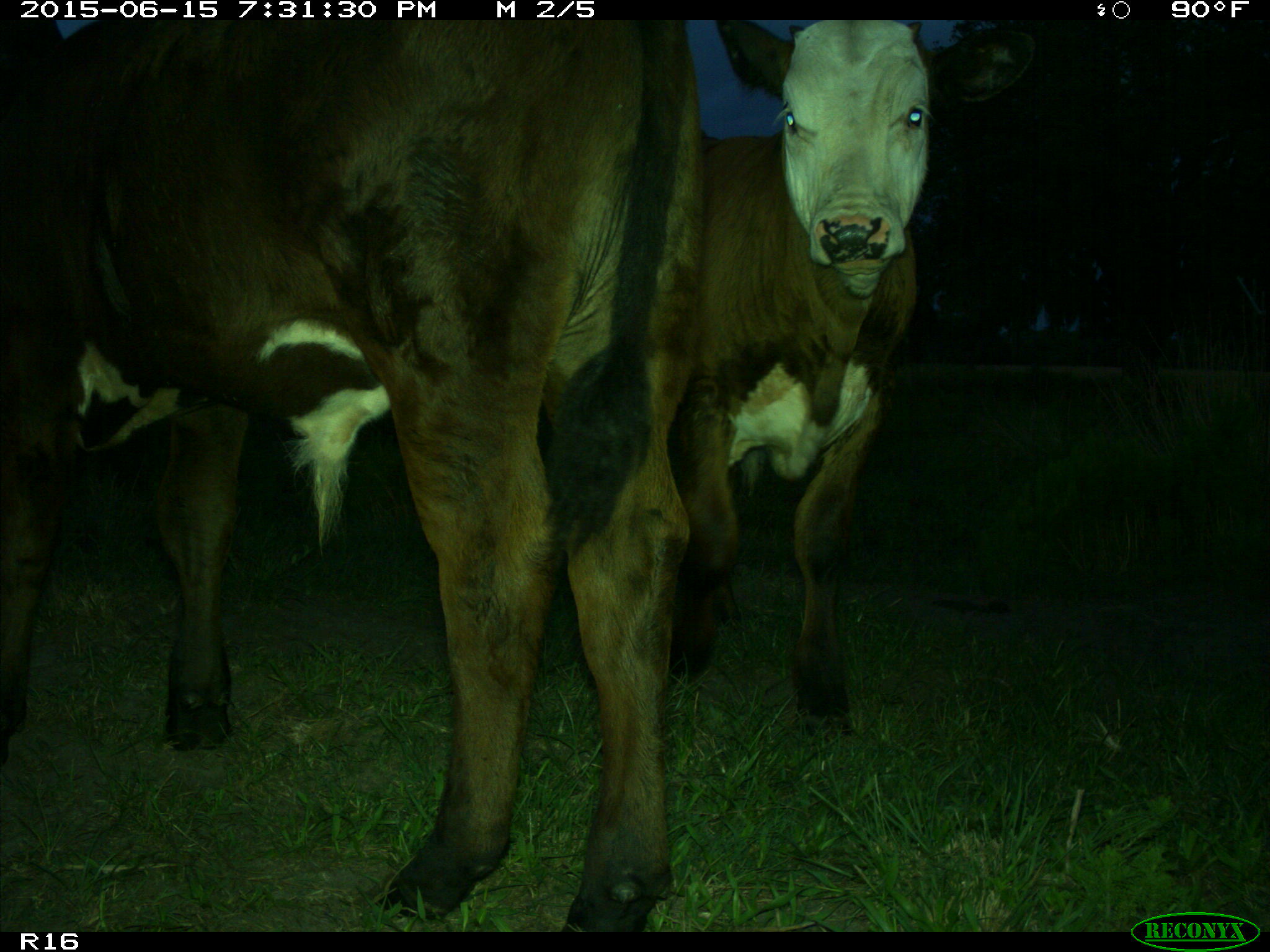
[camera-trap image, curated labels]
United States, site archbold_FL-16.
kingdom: Animalia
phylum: Chordata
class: Mammalia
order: Artiodactyla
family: Bovidae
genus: Bos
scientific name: Bos taurus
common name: domestic cow